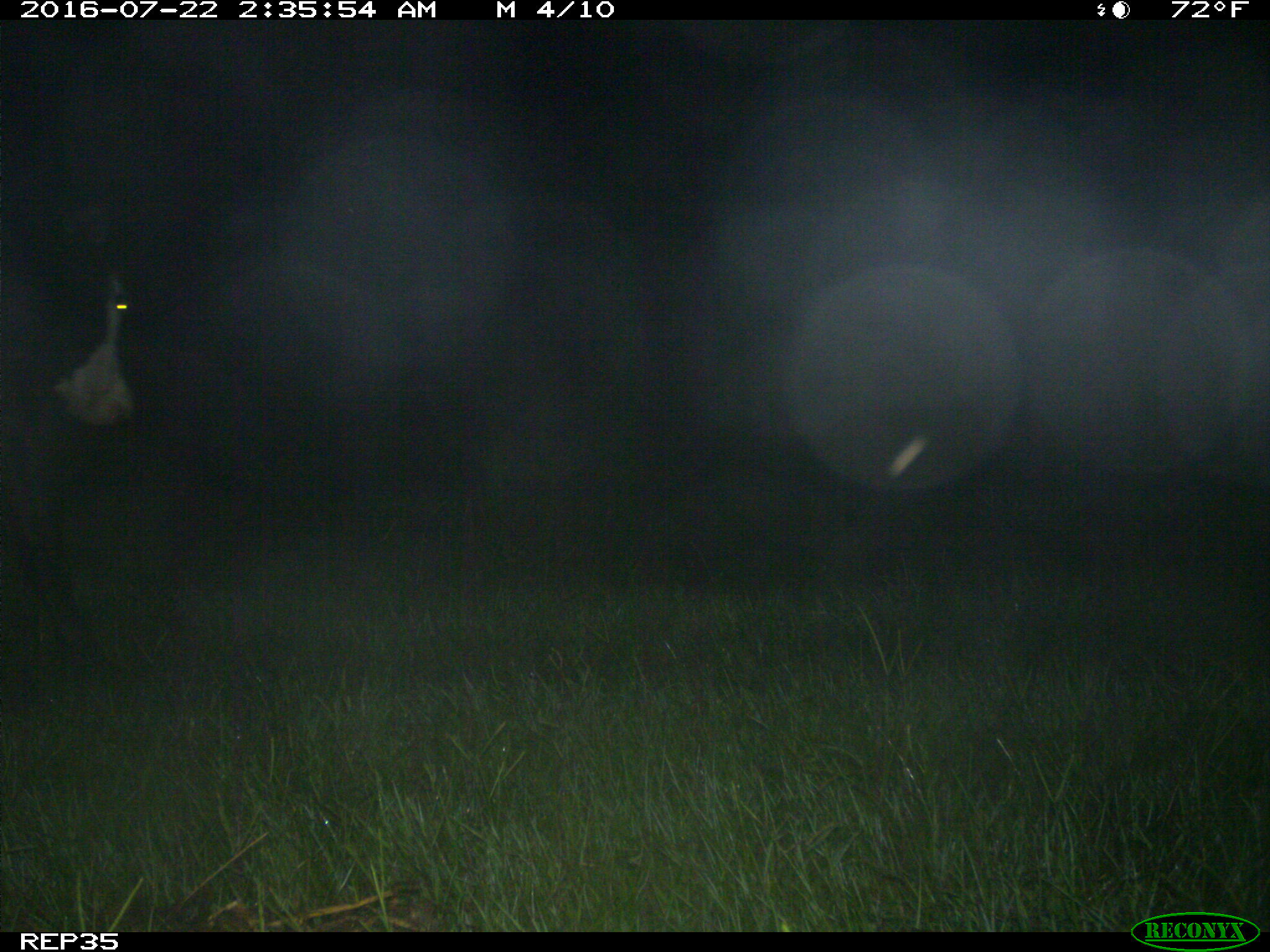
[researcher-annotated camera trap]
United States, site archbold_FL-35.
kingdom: Animalia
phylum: Chordata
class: Mammalia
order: Artiodactyla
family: Bovidae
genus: Bos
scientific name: Bos taurus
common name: domestic cow